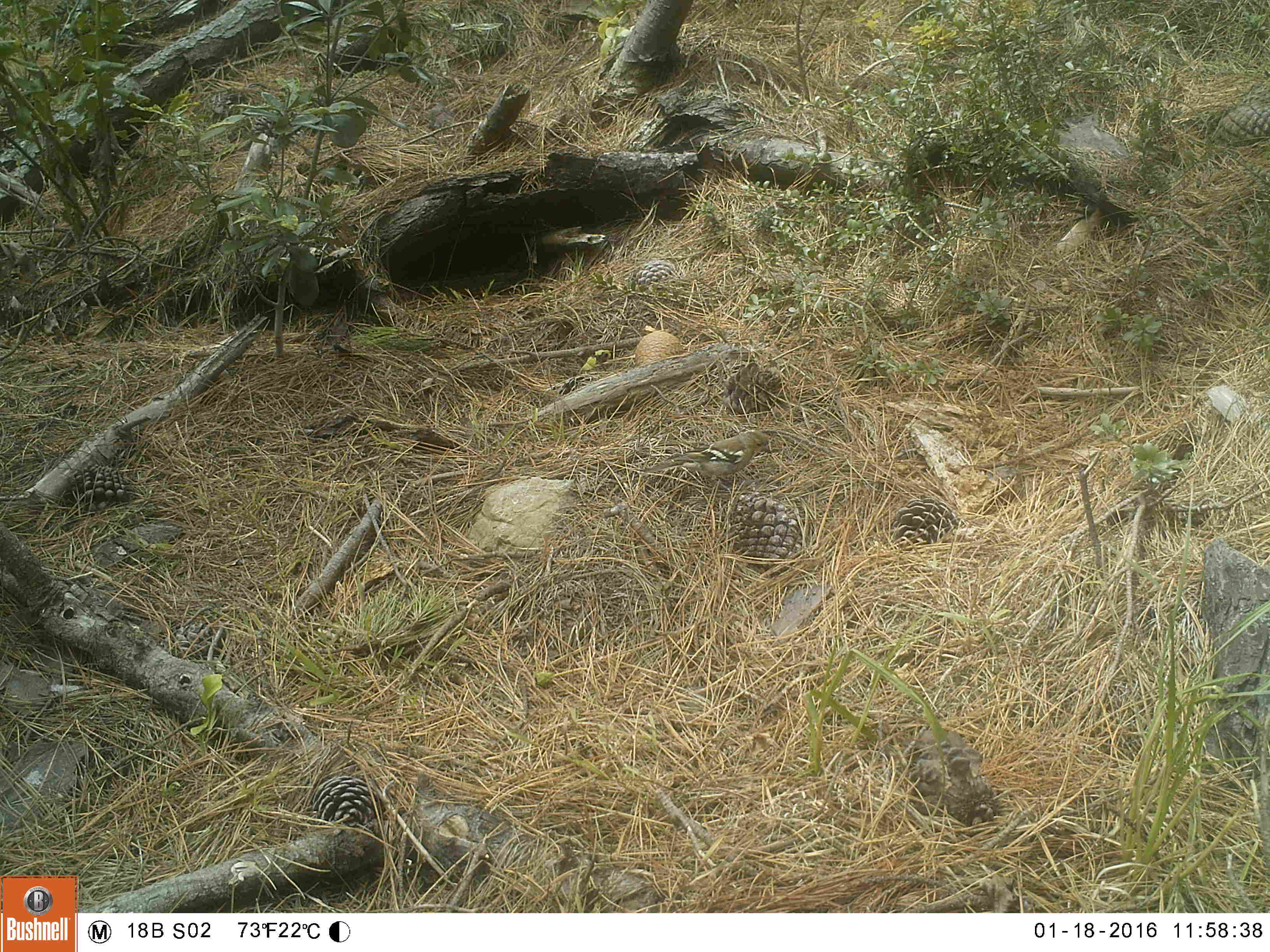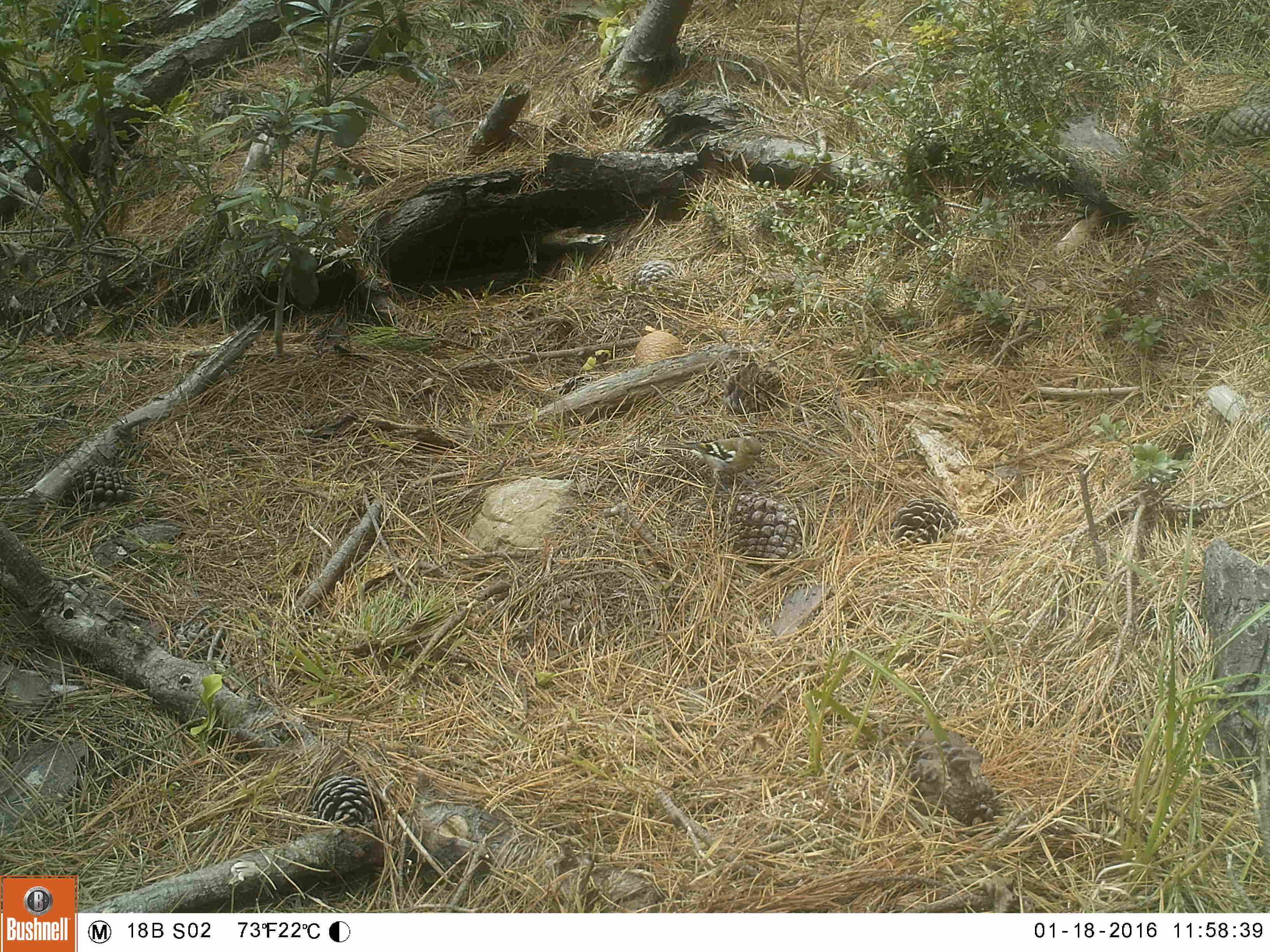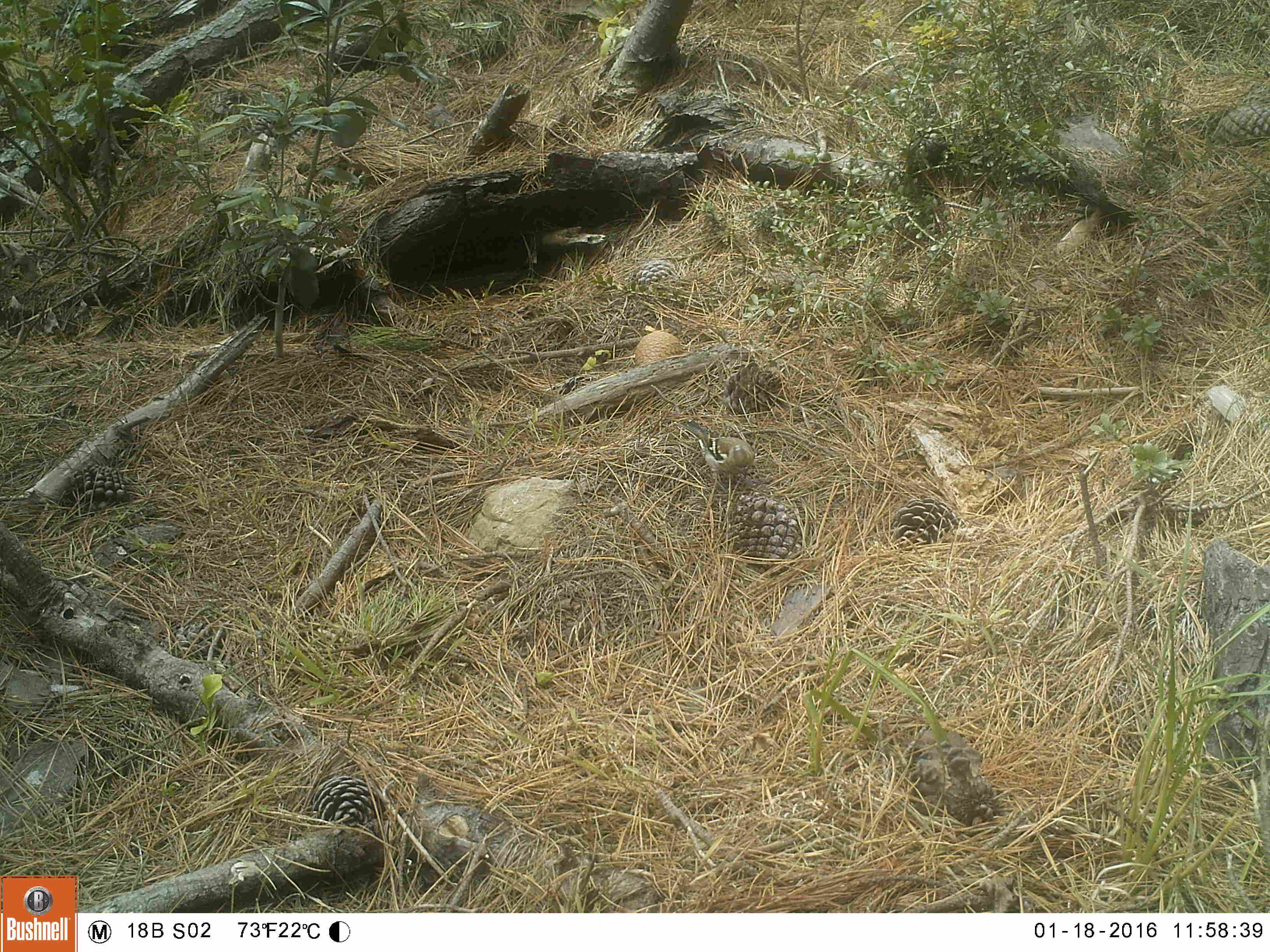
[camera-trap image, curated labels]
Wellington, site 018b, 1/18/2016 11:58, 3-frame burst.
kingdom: Animalia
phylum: Chordata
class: Aves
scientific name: Aves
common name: bird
Bird (Aves).